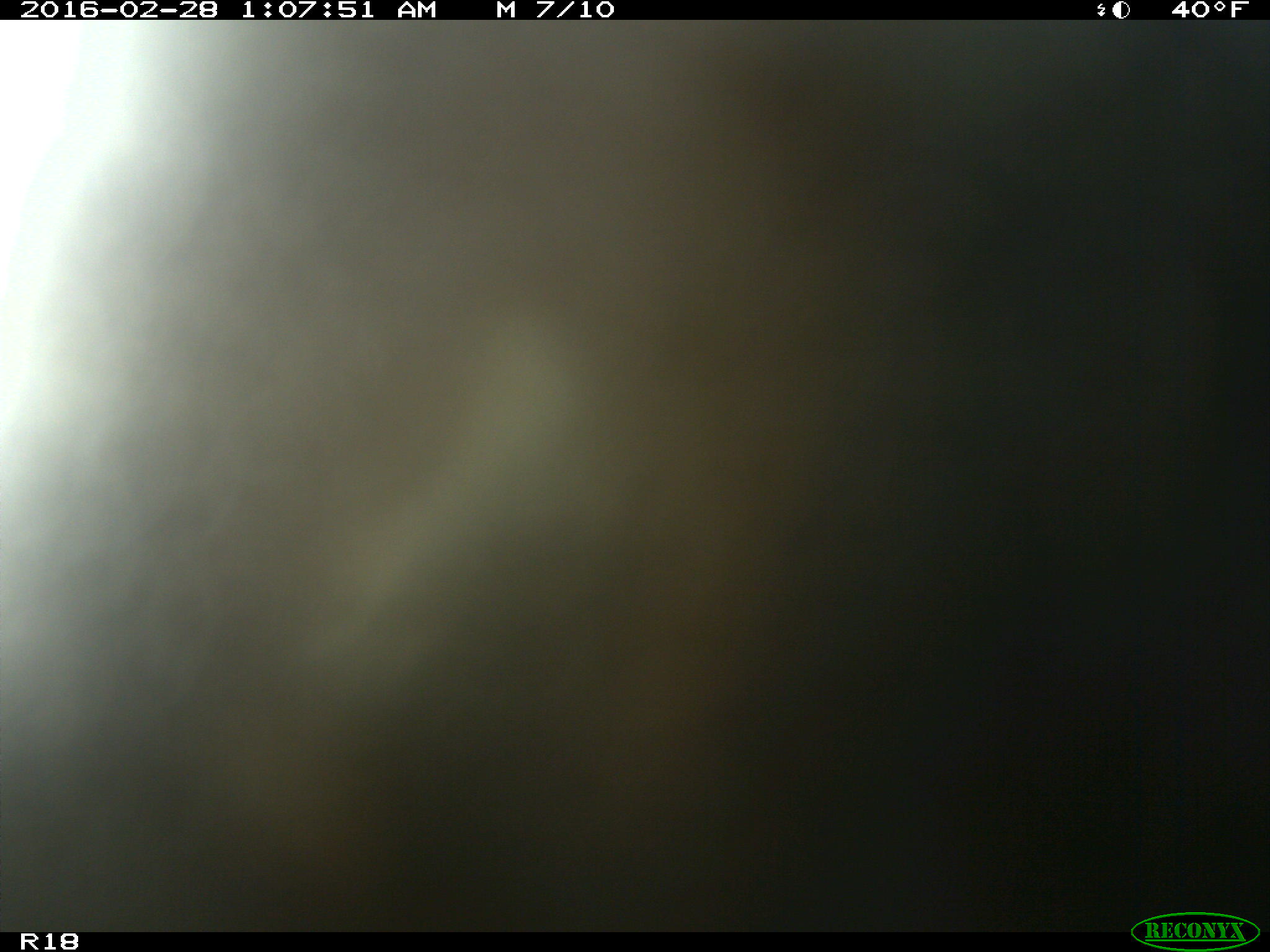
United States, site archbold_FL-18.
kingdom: Animalia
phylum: Chordata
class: Mammalia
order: Artiodactyla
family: Bovidae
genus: Bos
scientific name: Bos taurus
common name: domestic cow